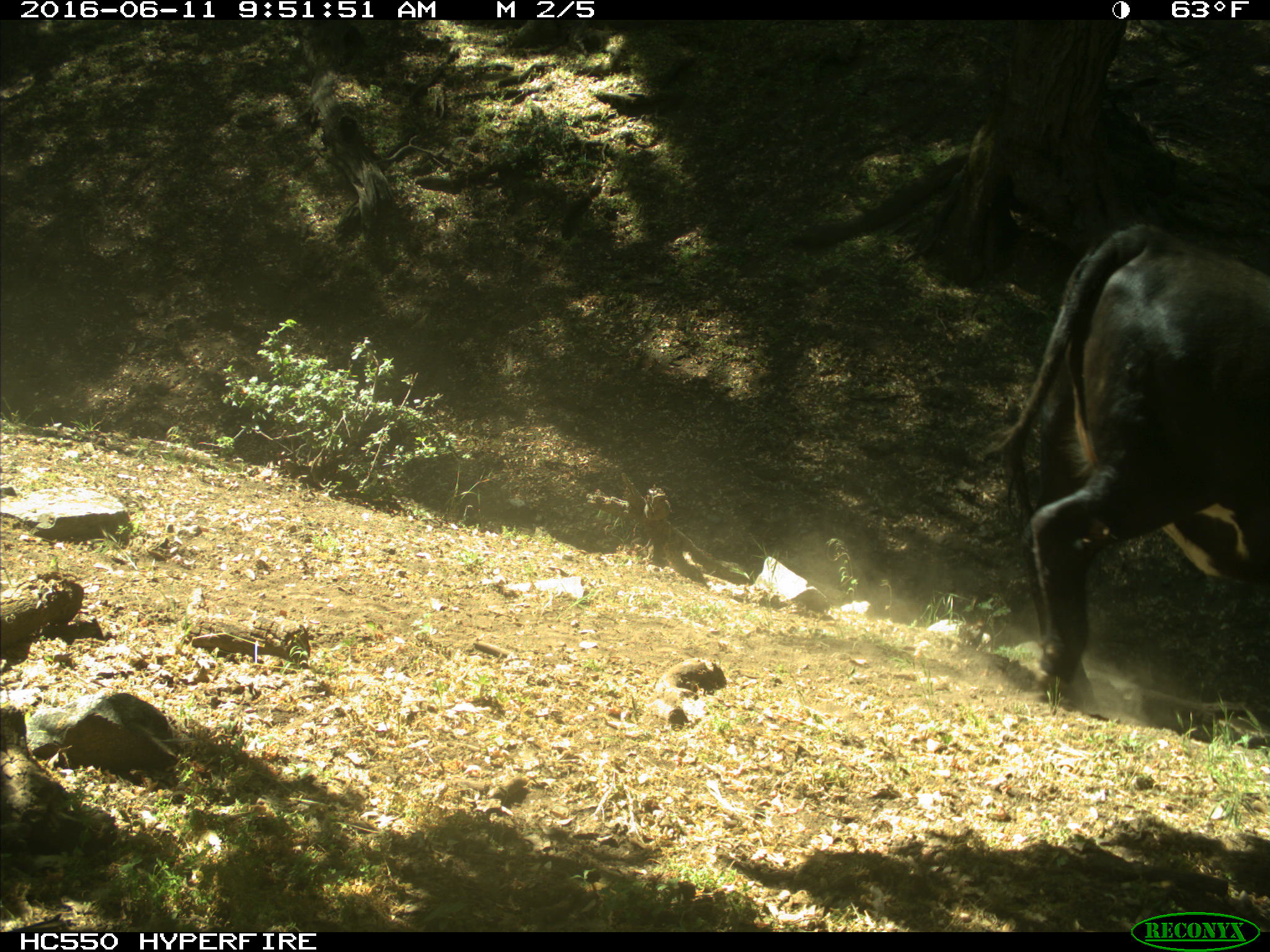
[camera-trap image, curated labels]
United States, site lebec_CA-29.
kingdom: Animalia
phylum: Chordata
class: Mammalia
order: Artiodactyla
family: Bovidae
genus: Bos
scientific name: Bos taurus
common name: domestic cow